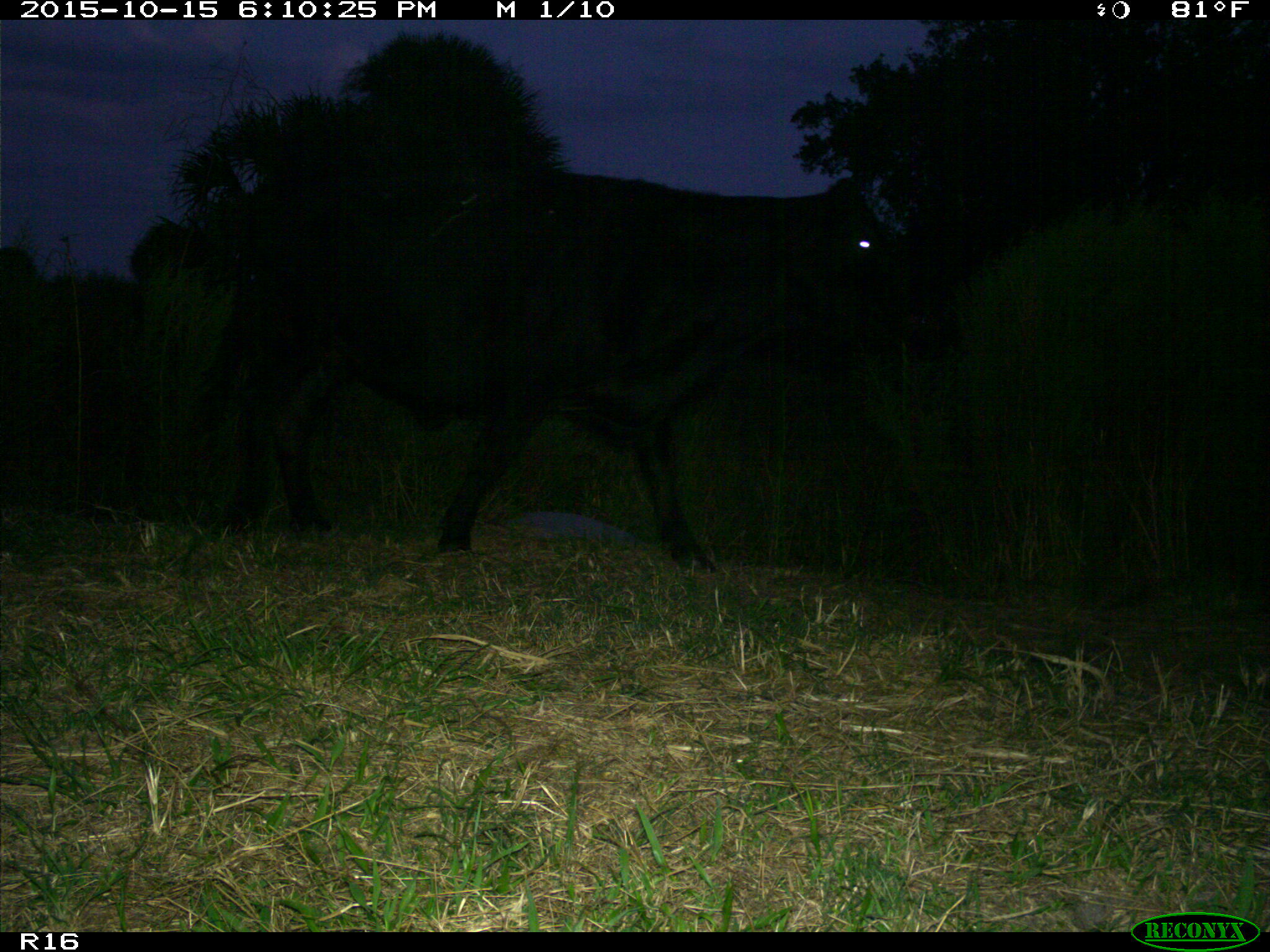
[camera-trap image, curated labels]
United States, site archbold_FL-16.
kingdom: Animalia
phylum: Chordata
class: Mammalia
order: Artiodactyla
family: Bovidae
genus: Bos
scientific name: Bos taurus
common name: domestic cow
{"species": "Bos taurus (domestic cow)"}